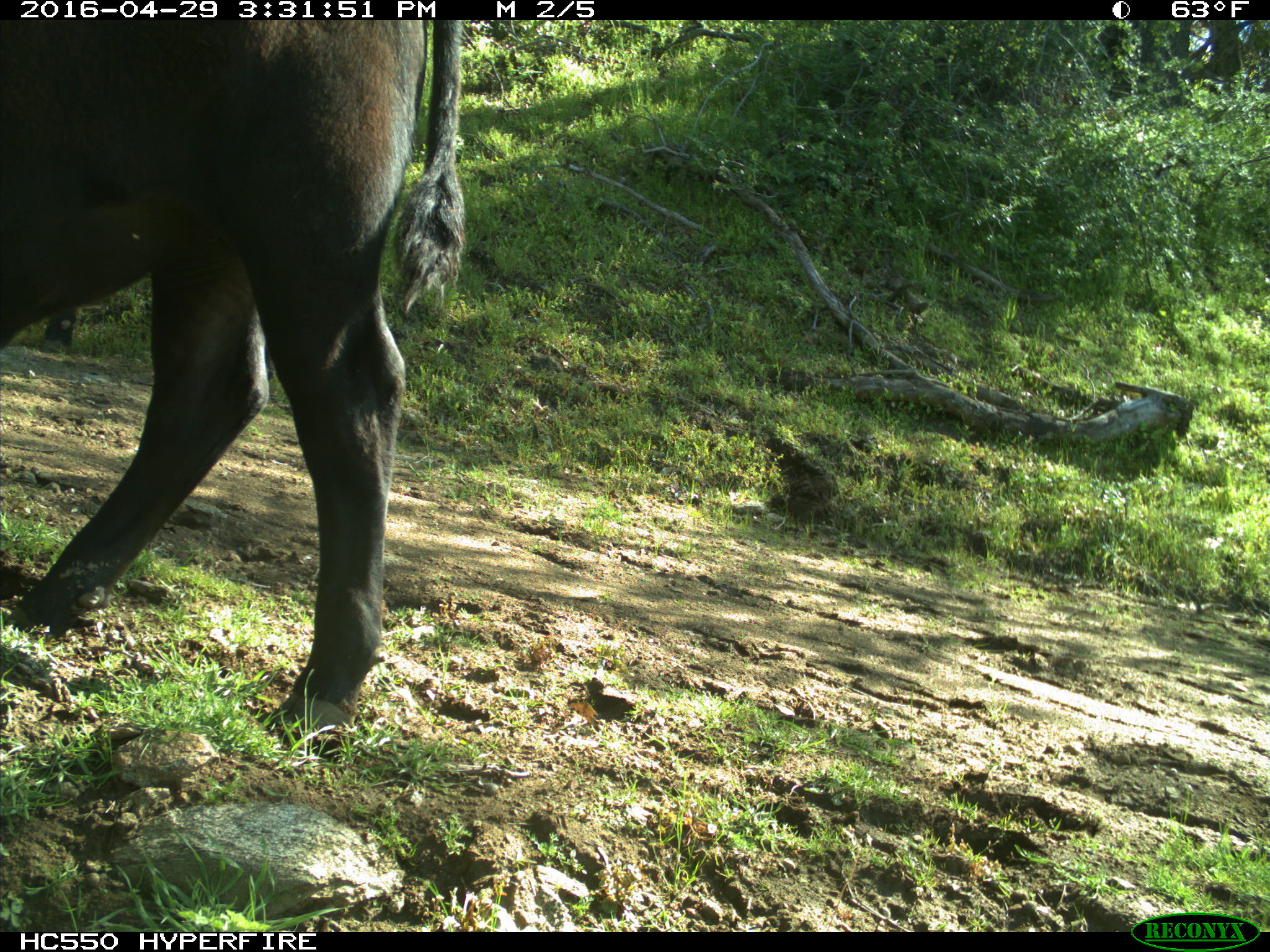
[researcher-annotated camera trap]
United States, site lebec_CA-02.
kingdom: Animalia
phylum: Chordata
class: Mammalia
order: Artiodactyla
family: Bovidae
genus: Bos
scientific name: Bos taurus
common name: domestic cow